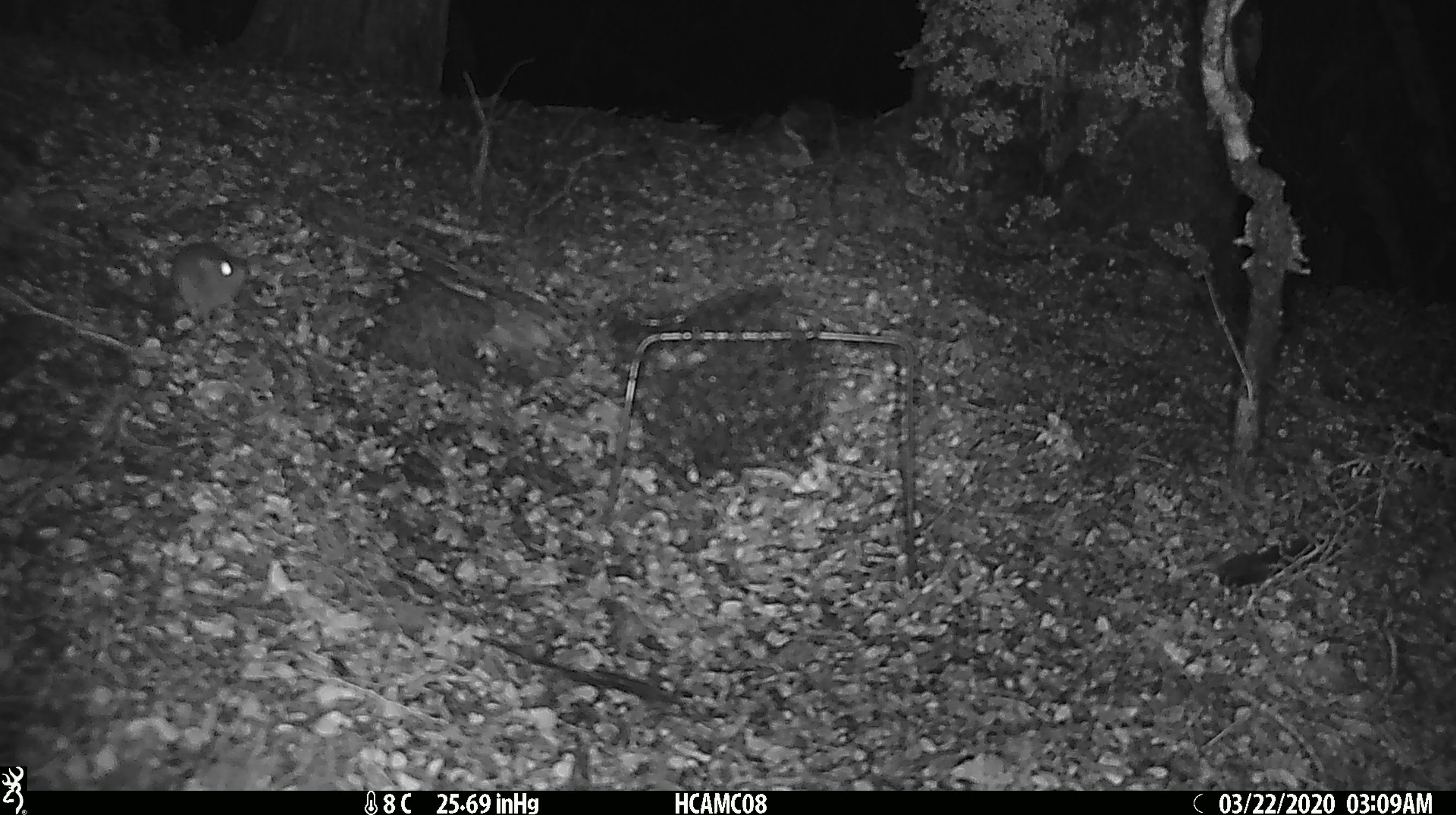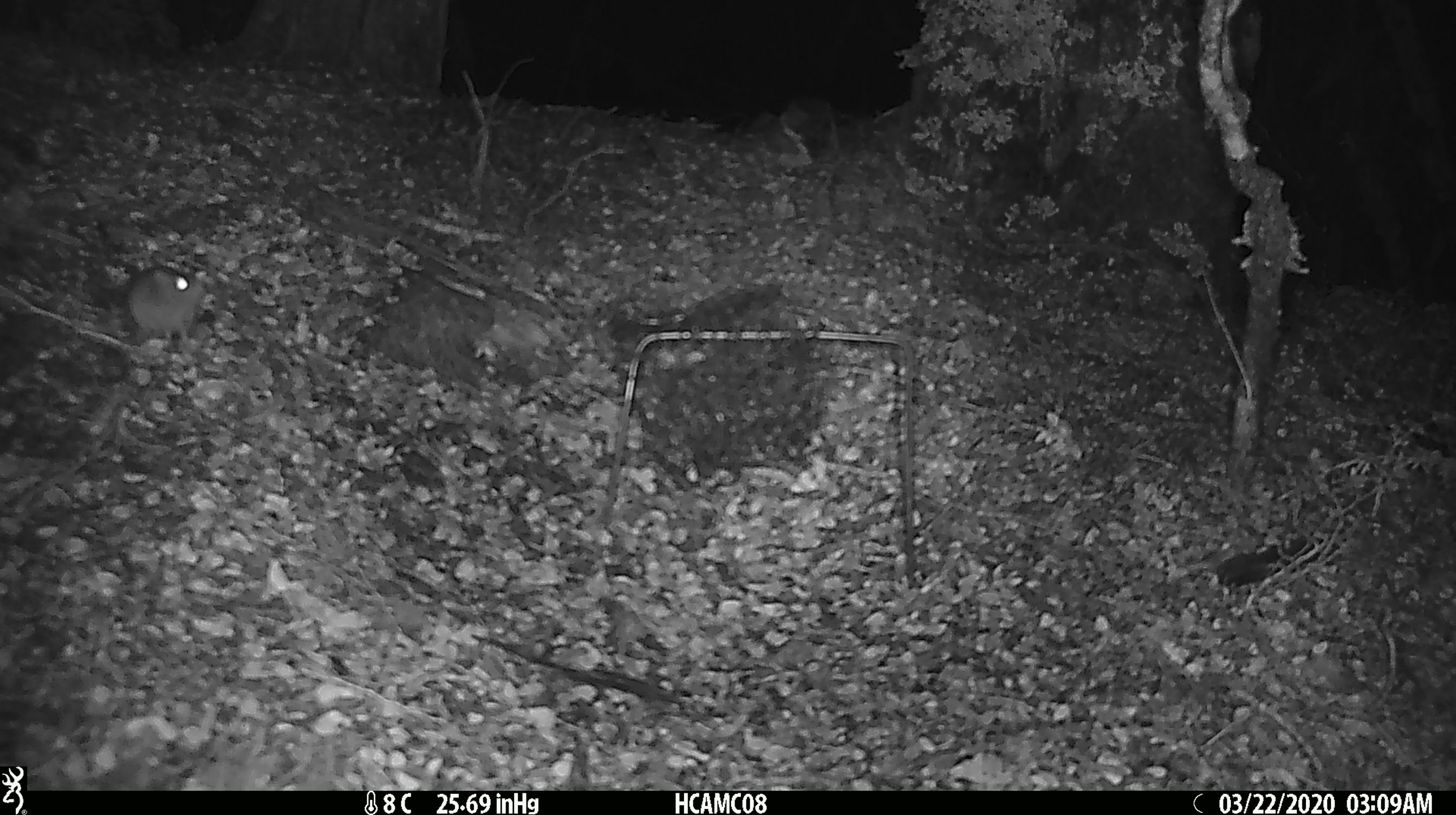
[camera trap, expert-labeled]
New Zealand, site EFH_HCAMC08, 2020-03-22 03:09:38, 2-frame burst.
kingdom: Animalia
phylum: Chordata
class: Mammalia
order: Rodentia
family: Muridae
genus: Mus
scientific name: Mus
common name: mouse